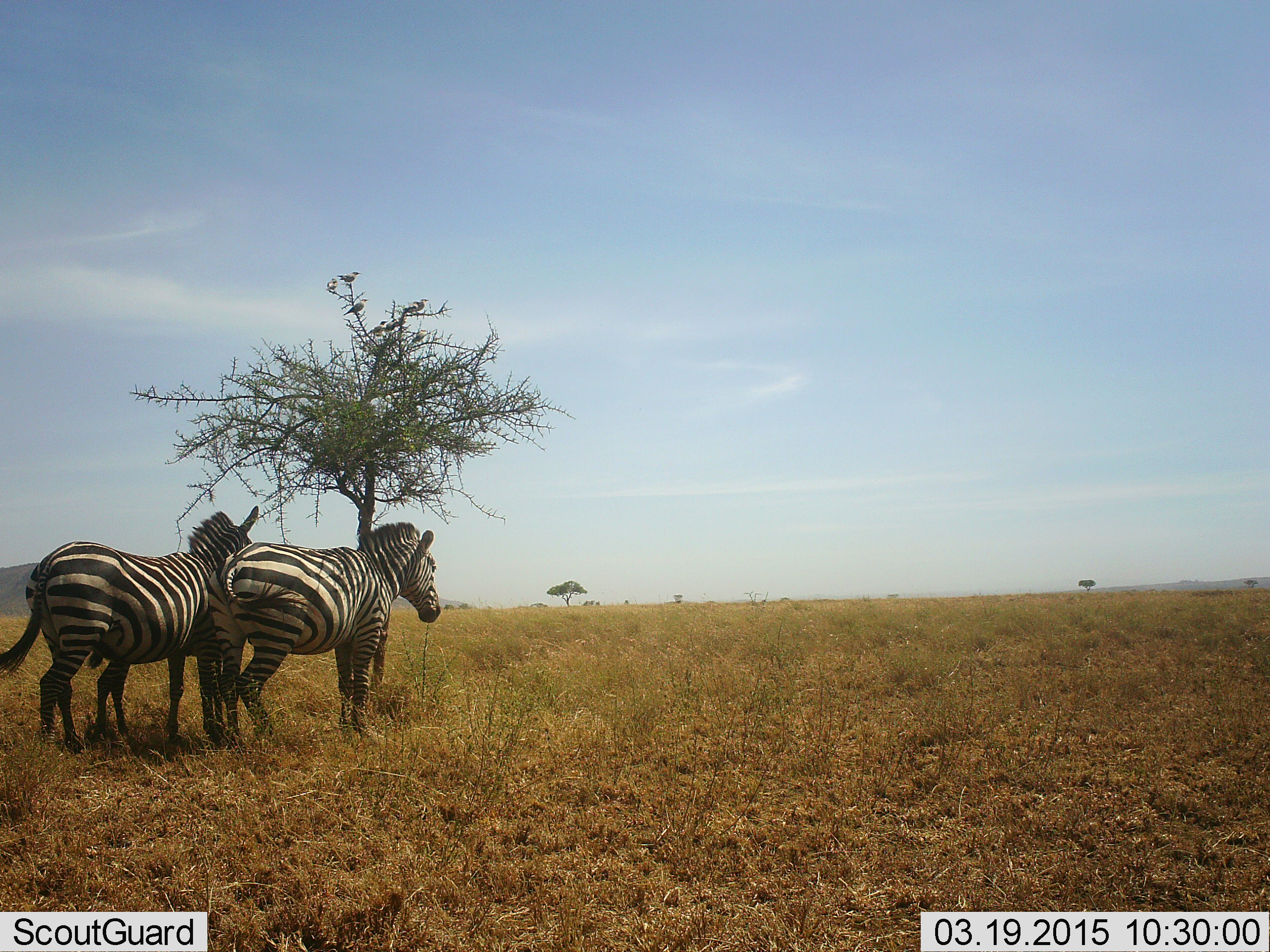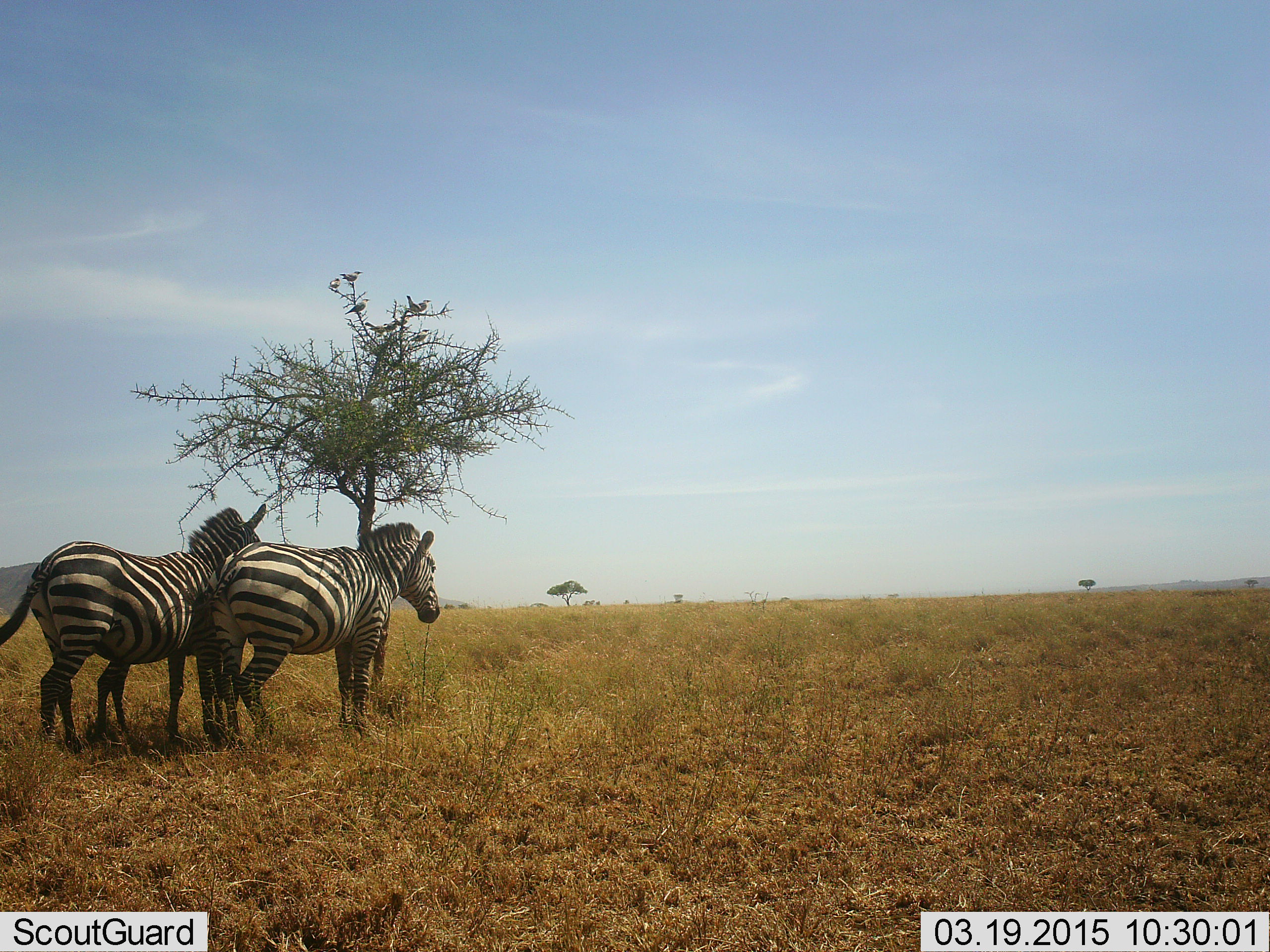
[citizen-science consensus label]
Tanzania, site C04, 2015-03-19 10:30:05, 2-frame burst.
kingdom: Animalia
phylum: Chordata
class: Mammalia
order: Perissodactyla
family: Equidae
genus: Equus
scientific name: Equus quagga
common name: plains zebra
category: zebra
Zebra (plains zebra) (Equus quagga), count 2. Behavior (volunteer vote fractions): standing 75%, resting 25%, moving 0%, interacting 0%. Young present (vote fraction): 12%. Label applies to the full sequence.